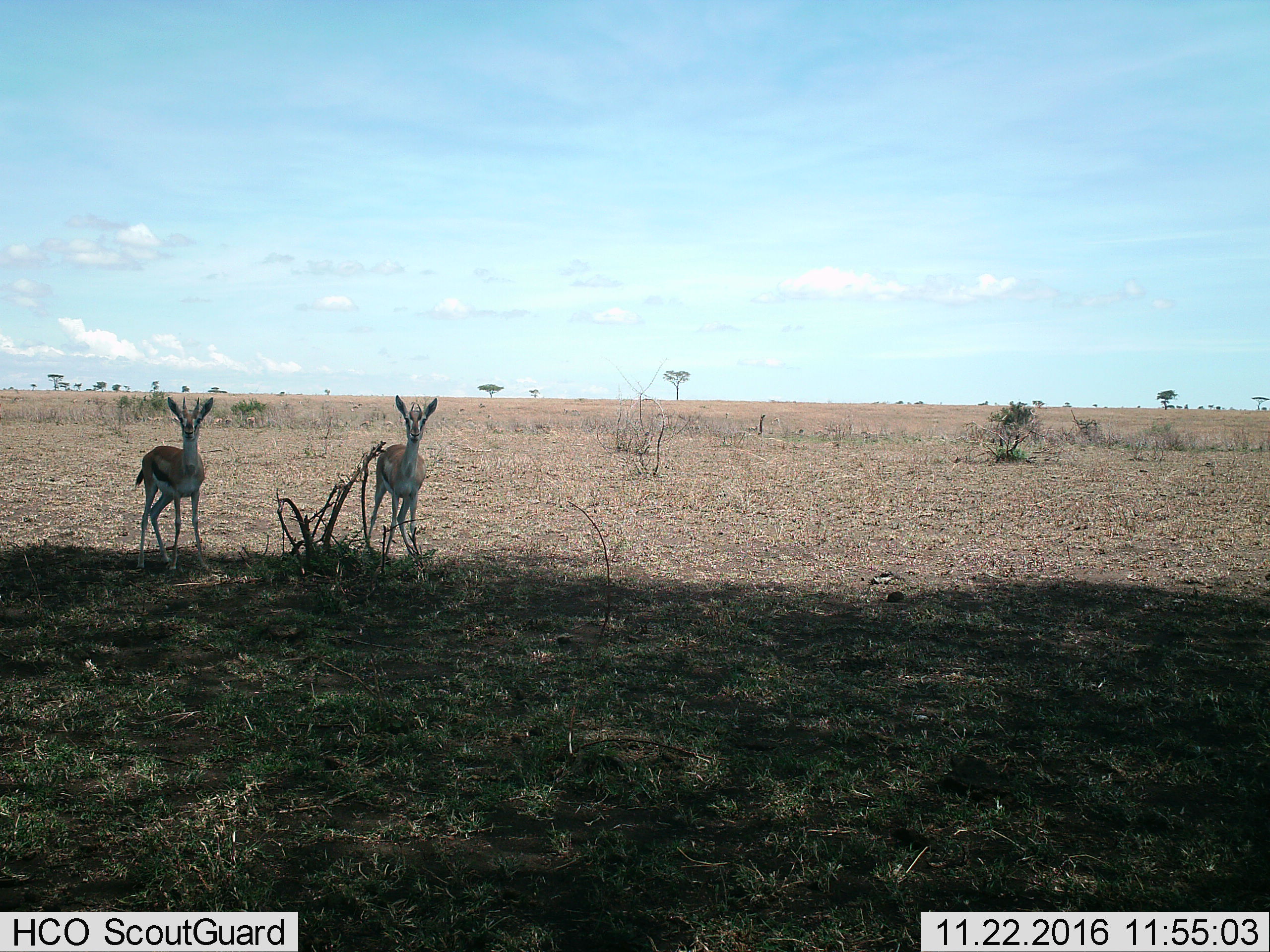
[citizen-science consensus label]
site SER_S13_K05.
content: unidentified animal